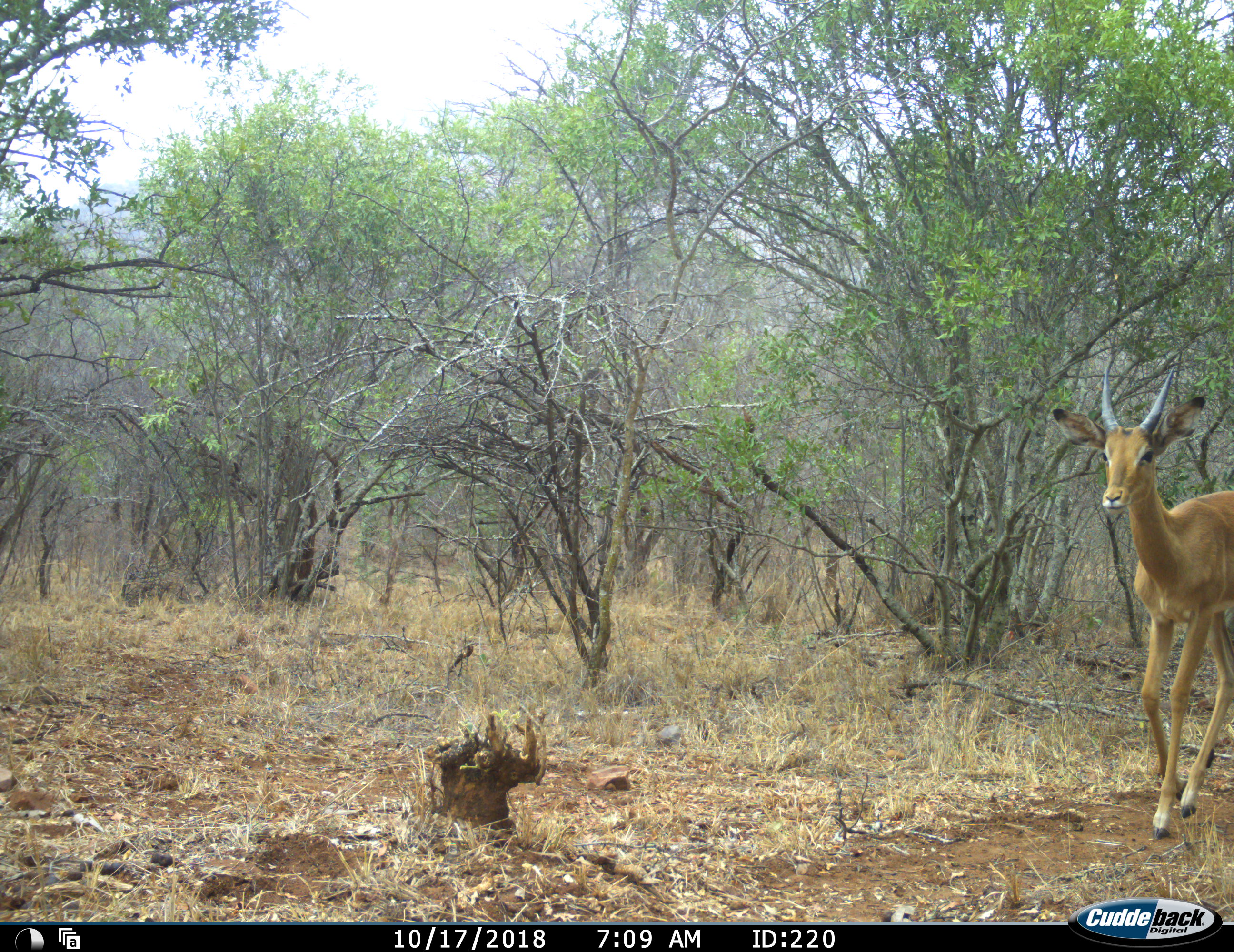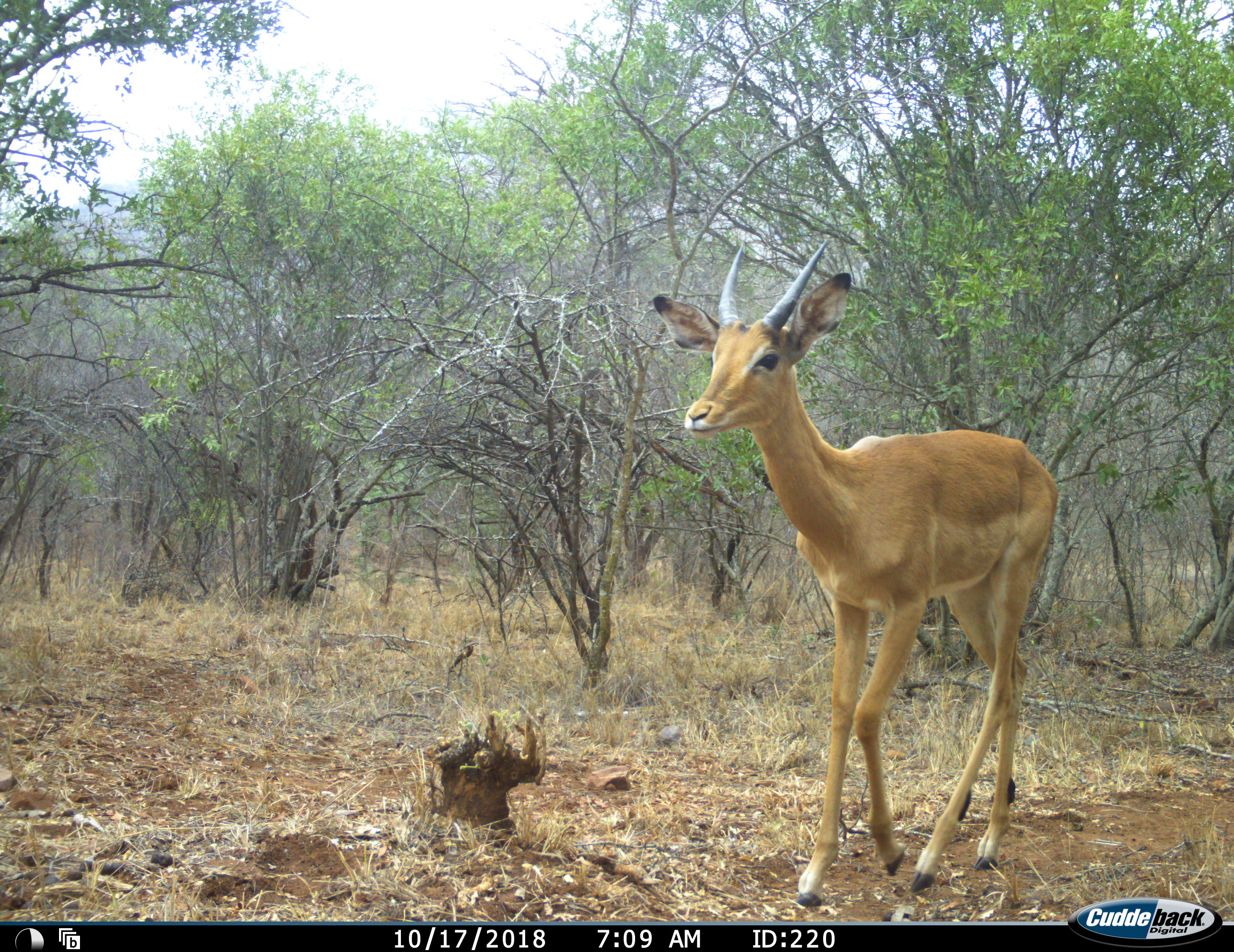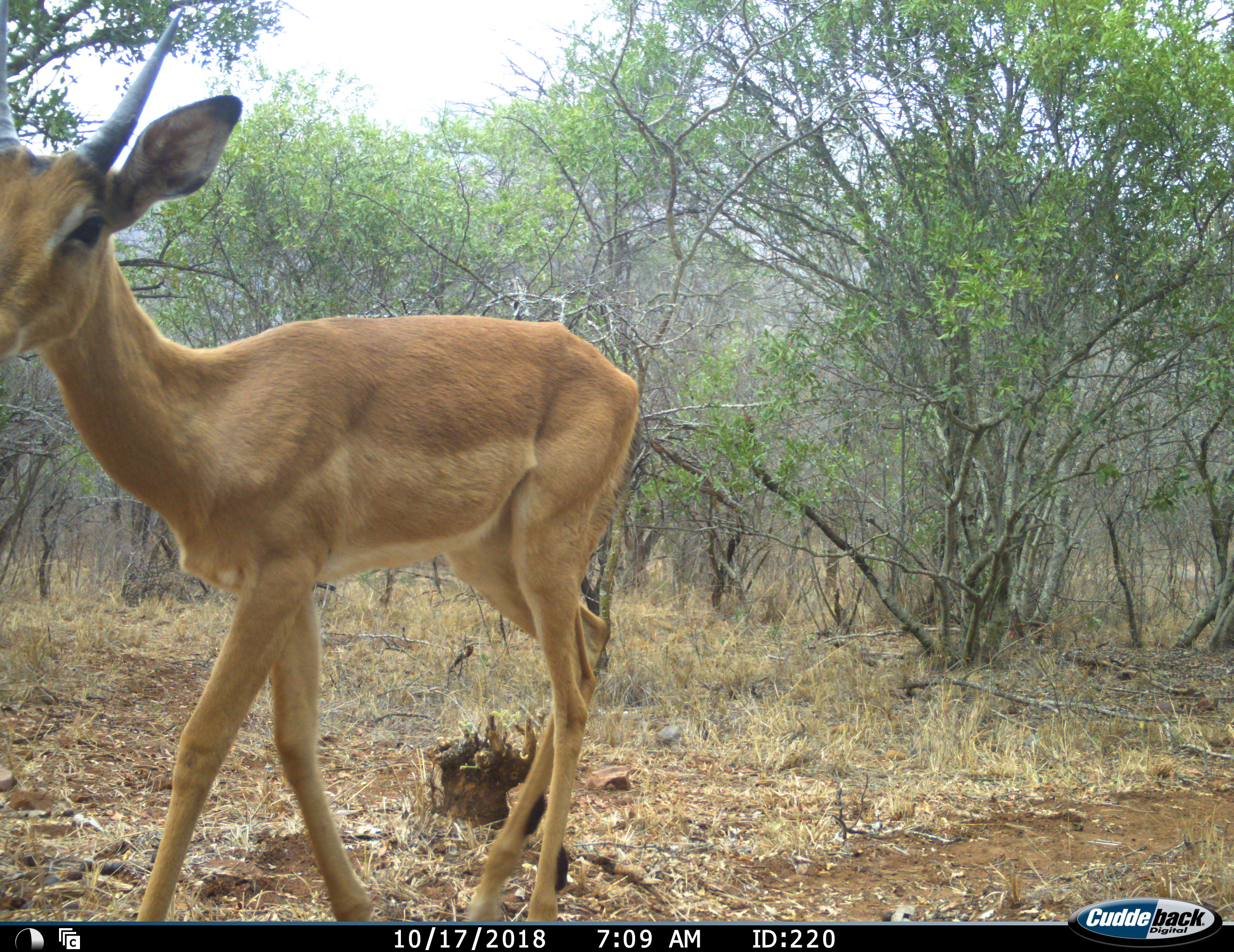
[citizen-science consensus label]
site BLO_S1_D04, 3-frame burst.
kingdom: Animalia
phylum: Chordata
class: Mammalia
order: Artiodactyla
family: Bovidae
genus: Aepyceros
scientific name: Aepyceros melampus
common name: impala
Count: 1.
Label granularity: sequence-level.